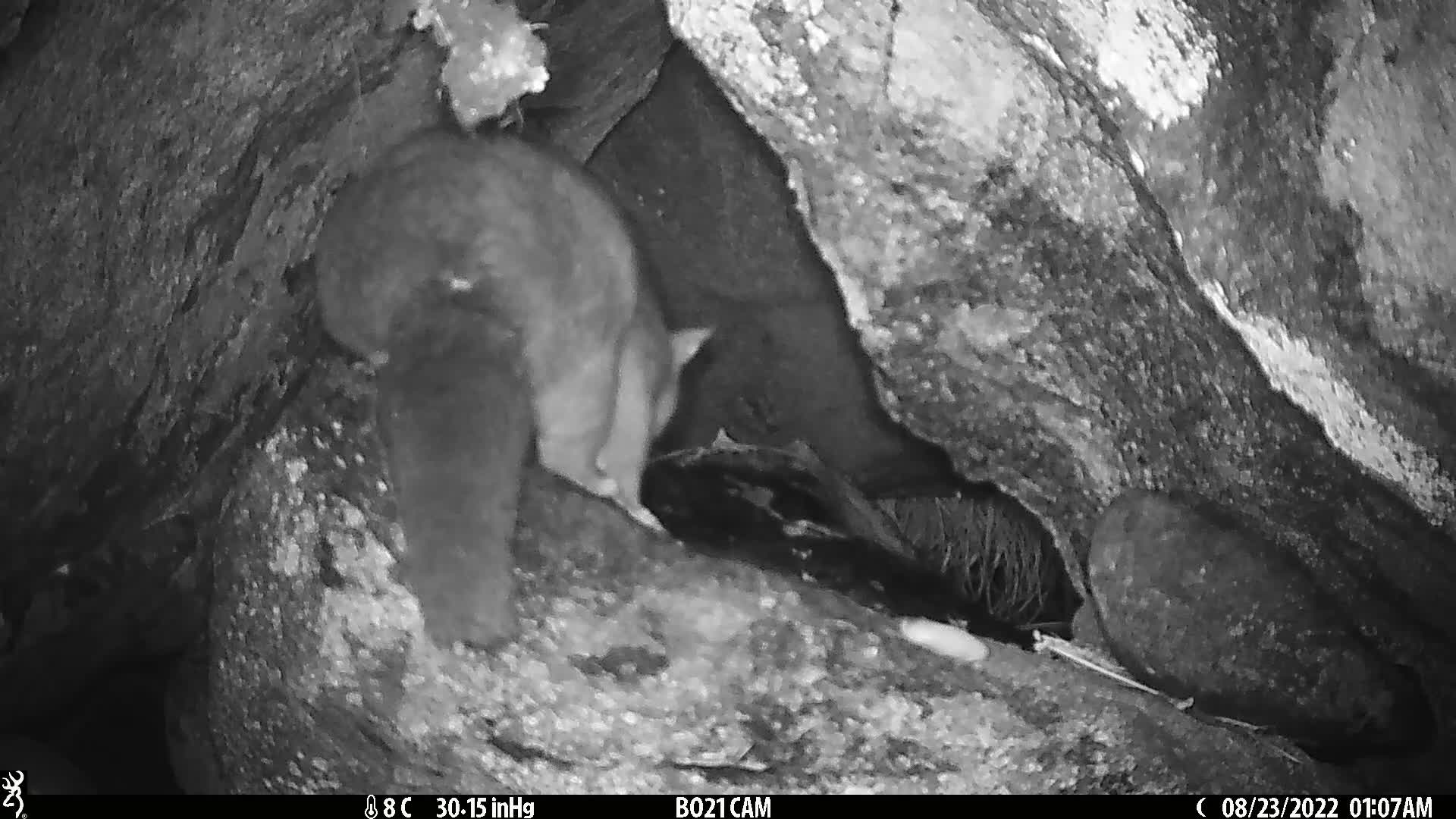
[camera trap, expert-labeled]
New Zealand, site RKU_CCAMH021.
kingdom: Animalia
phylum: Chordata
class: Mammalia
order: Diprotodontia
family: Phalangeridae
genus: Trichosurus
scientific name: Trichosurus vulpecula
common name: common brushtail possum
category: possum